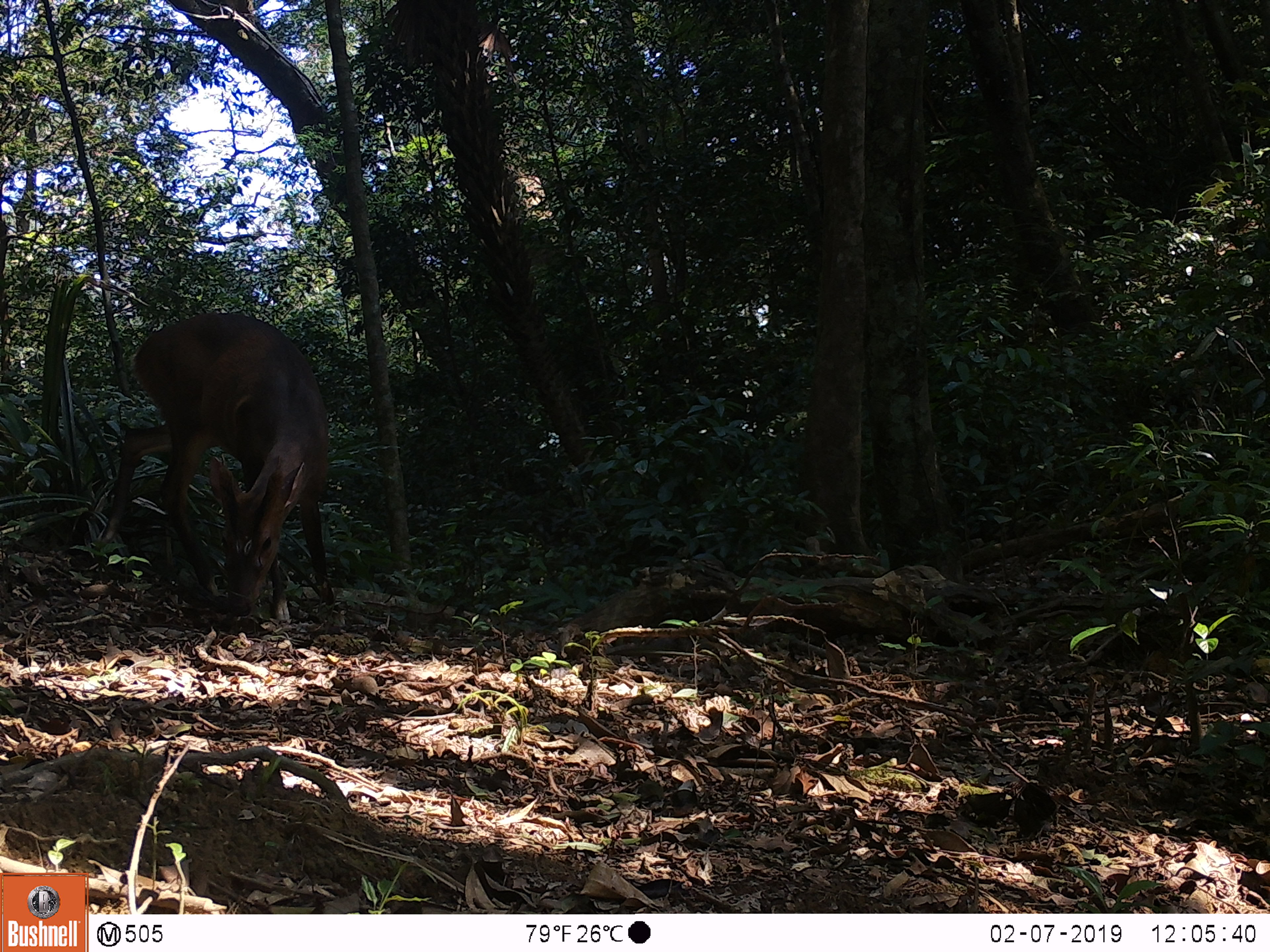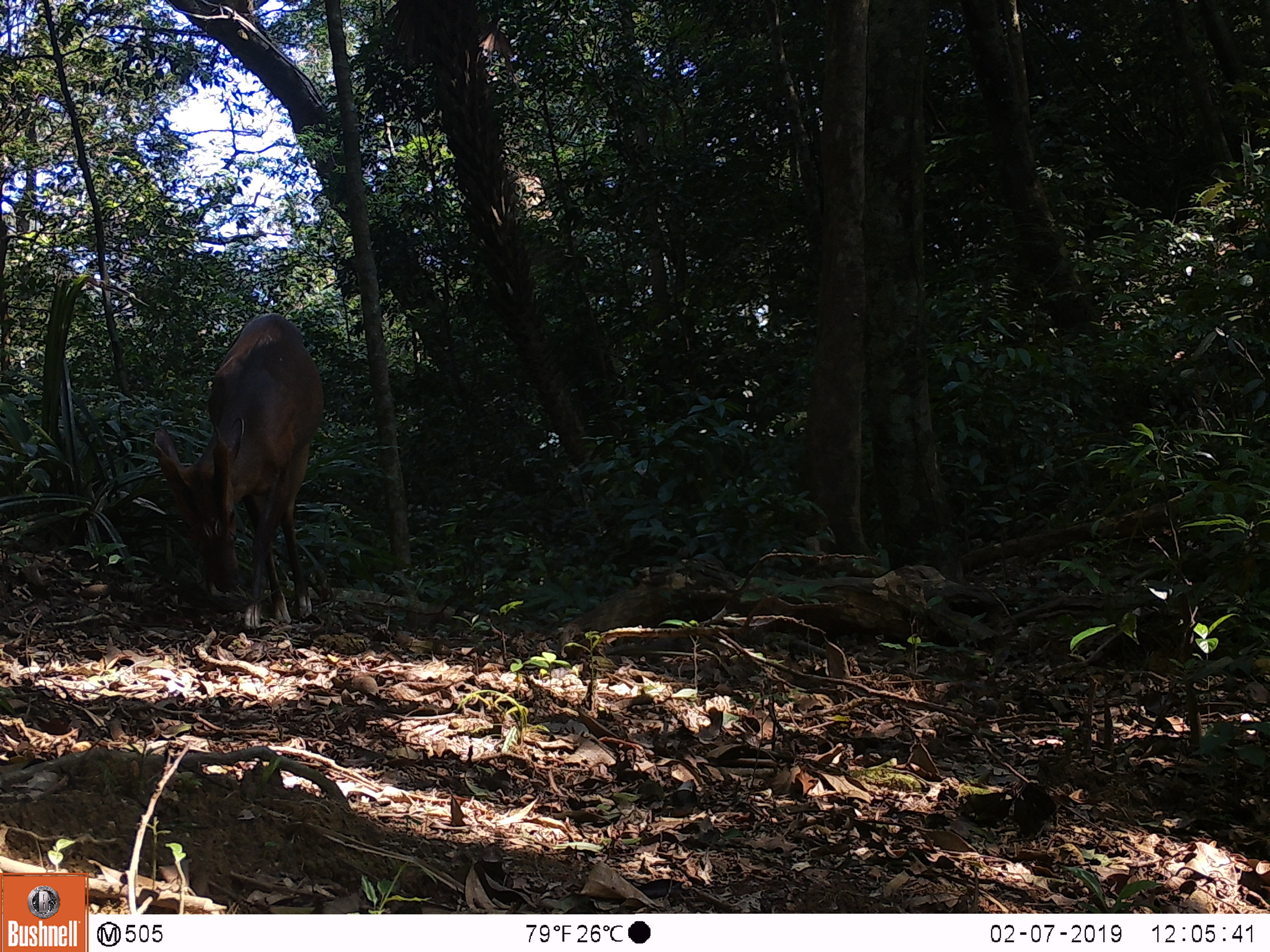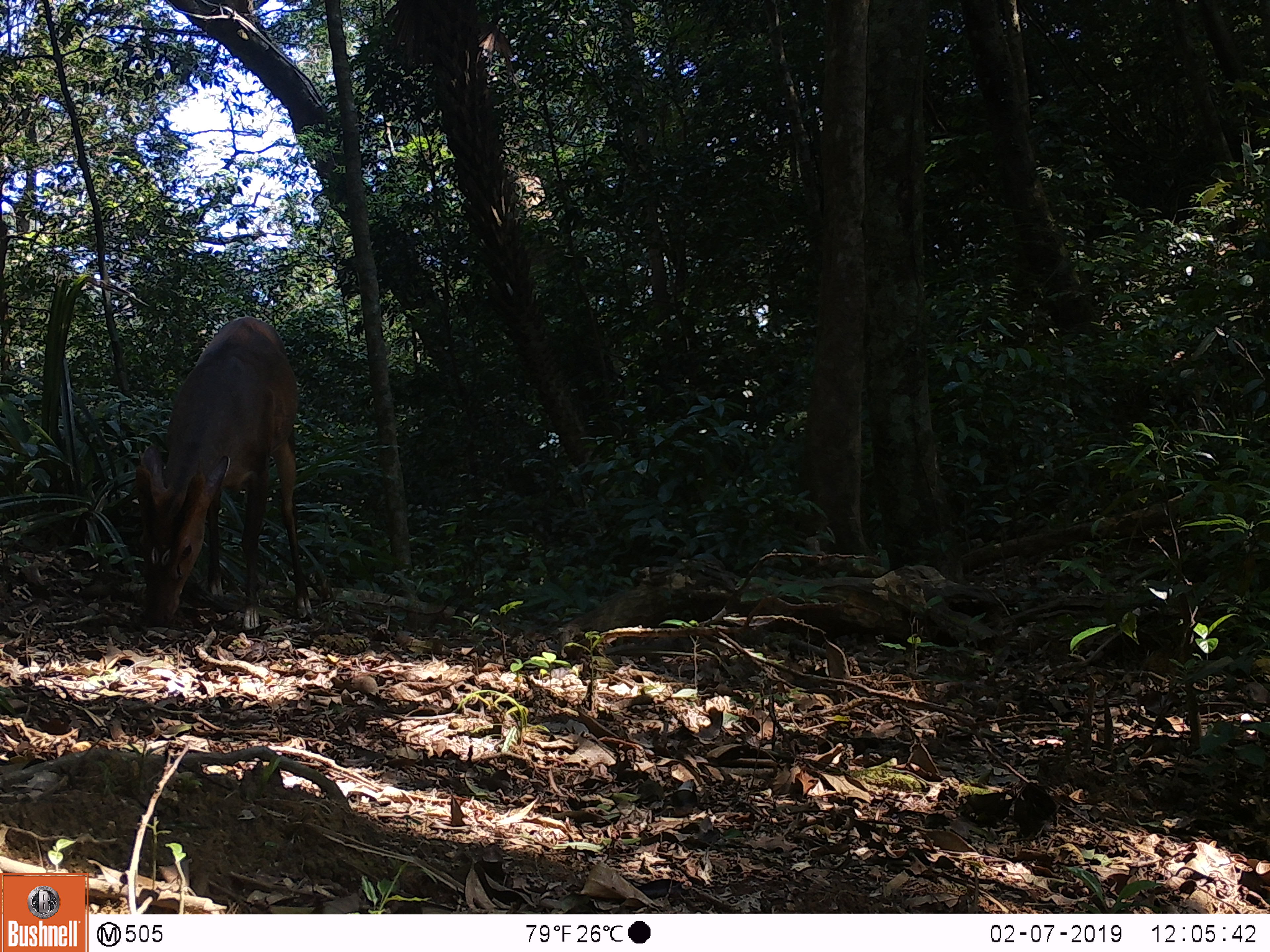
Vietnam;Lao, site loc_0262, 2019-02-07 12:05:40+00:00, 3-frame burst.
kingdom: Animalia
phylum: Chordata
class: Mammalia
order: Artiodactyla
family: Cervidae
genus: Muntiacus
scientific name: Muntiacus vuquangensis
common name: large-antlered muntjac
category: large antlered muntjac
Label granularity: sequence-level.